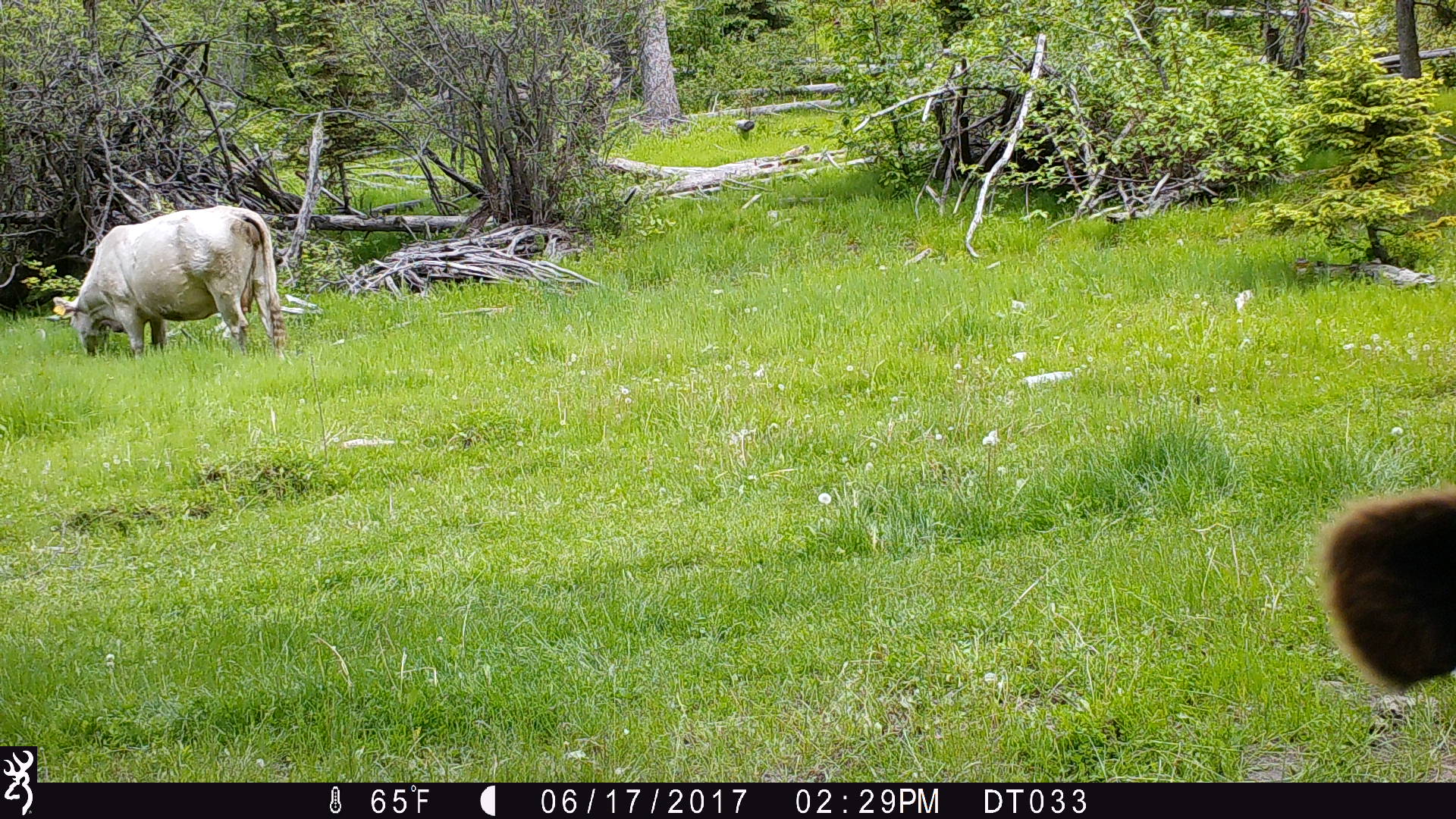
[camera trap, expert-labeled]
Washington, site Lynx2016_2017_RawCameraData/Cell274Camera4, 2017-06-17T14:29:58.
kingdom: Animalia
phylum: Chordata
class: Mammalia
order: Artiodactyla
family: Bovidae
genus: Bos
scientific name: Bos taurus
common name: domestic cattle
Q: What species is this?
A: Domestic cattle (Bos taurus).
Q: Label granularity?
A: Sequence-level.